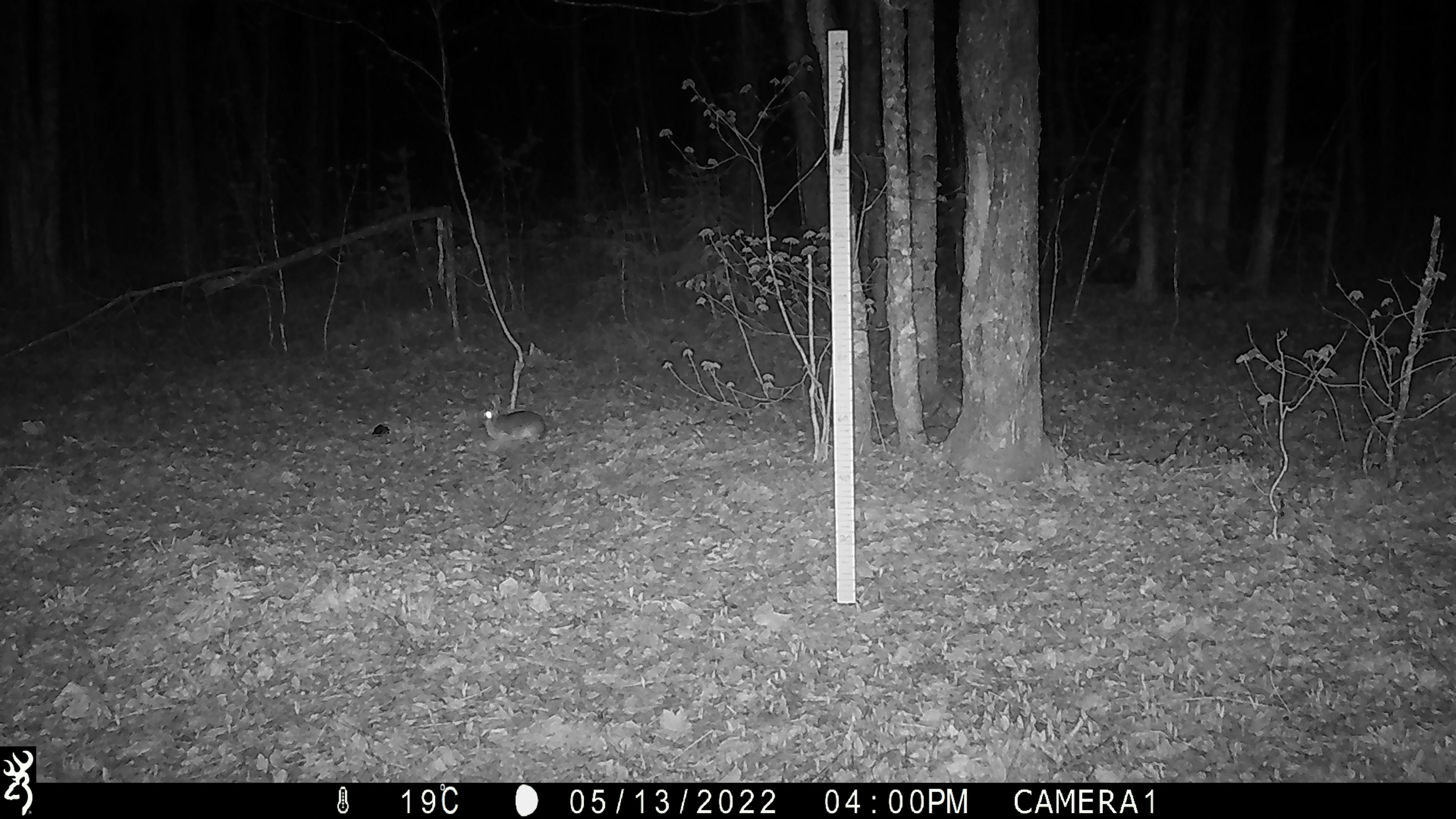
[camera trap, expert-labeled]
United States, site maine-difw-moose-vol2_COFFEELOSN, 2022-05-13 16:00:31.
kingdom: Animalia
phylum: Chordata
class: Mammalia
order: Lagomorpha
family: Leporidae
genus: Lepus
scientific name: Lepus americanus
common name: snowshoe hare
Snowshoe hare (Lepus americanus).